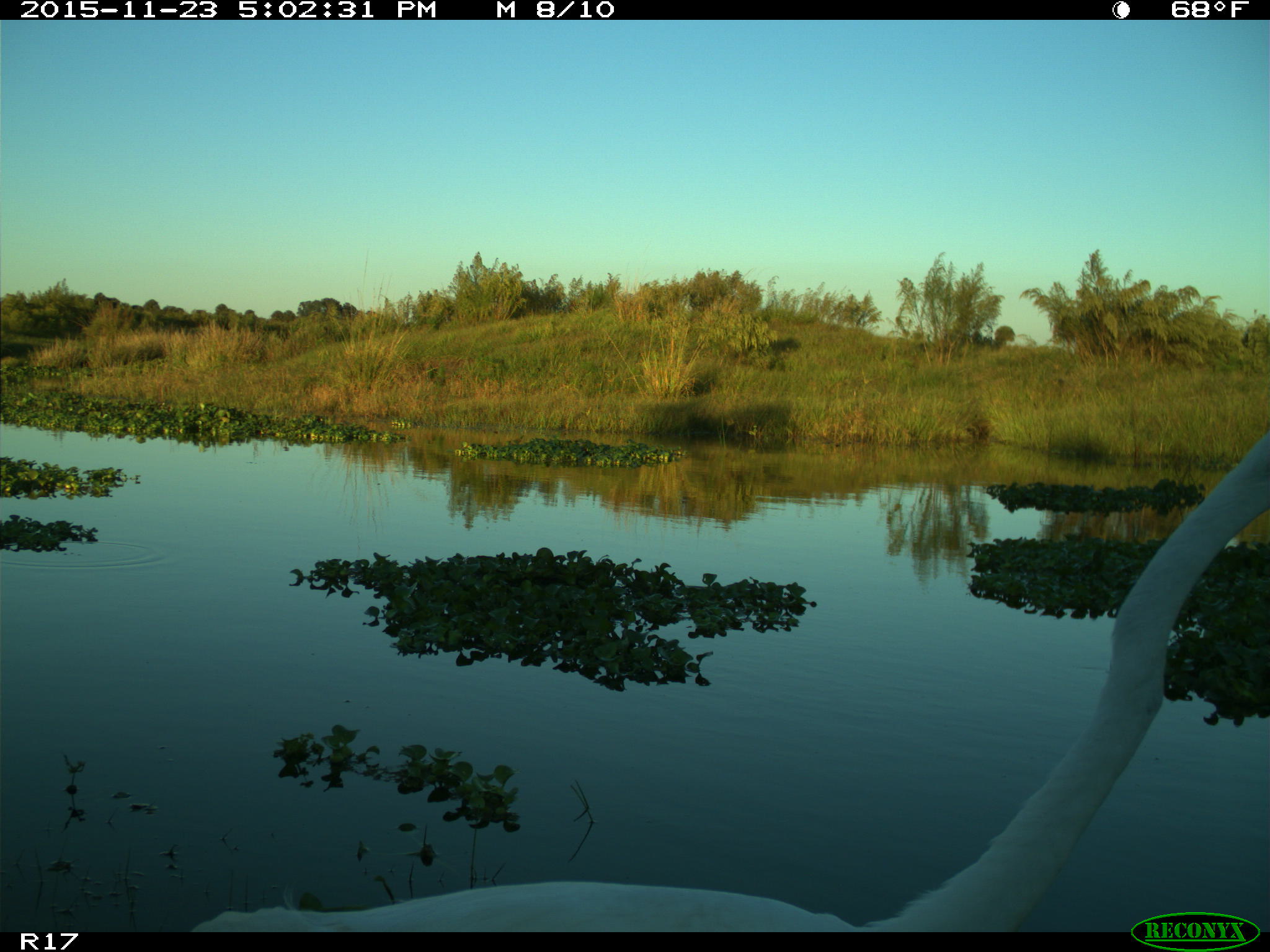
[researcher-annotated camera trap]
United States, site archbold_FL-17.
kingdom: Animalia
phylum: Chordata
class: Aves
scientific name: Aves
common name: birds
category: unidentified bird